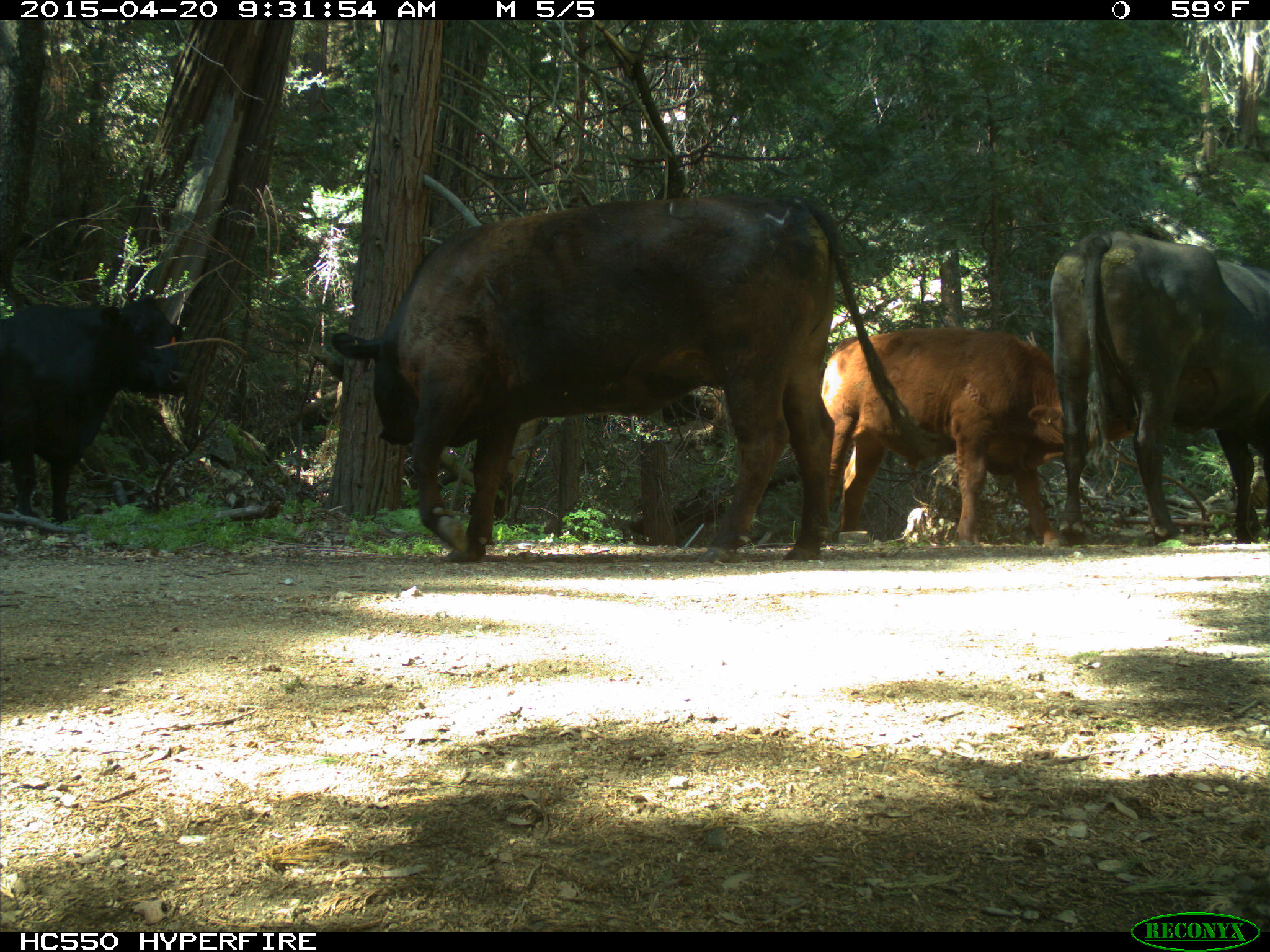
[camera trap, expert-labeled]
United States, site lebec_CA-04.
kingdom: Animalia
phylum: Chordata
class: Mammalia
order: Artiodactyla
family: Bovidae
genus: Bos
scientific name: Bos taurus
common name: domestic cow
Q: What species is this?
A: Bos taurus (domestic cow).